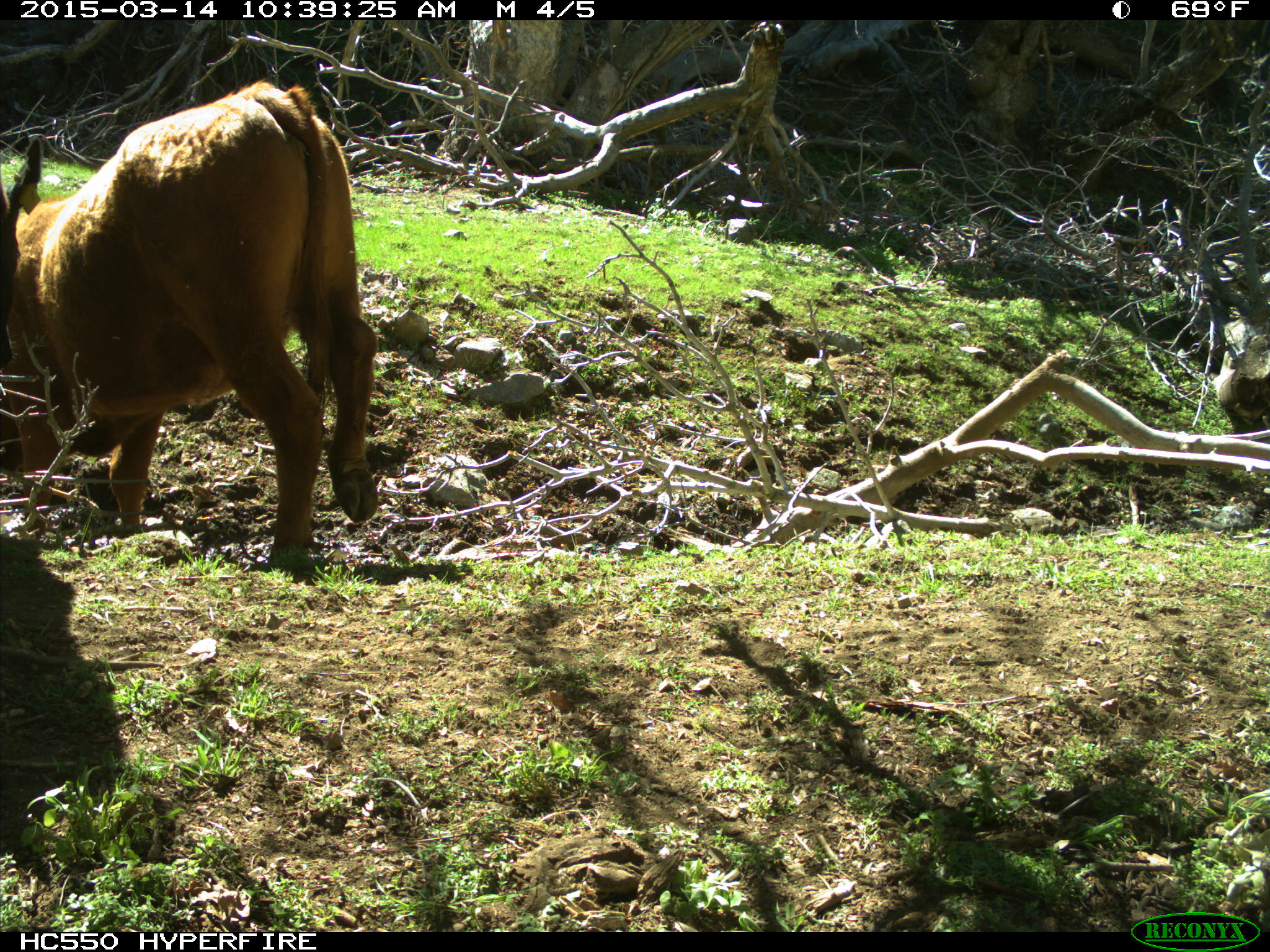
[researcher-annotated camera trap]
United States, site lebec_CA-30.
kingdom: Animalia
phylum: Chordata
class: Mammalia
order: Artiodactyla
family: Bovidae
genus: Bos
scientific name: Bos taurus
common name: domestic cow